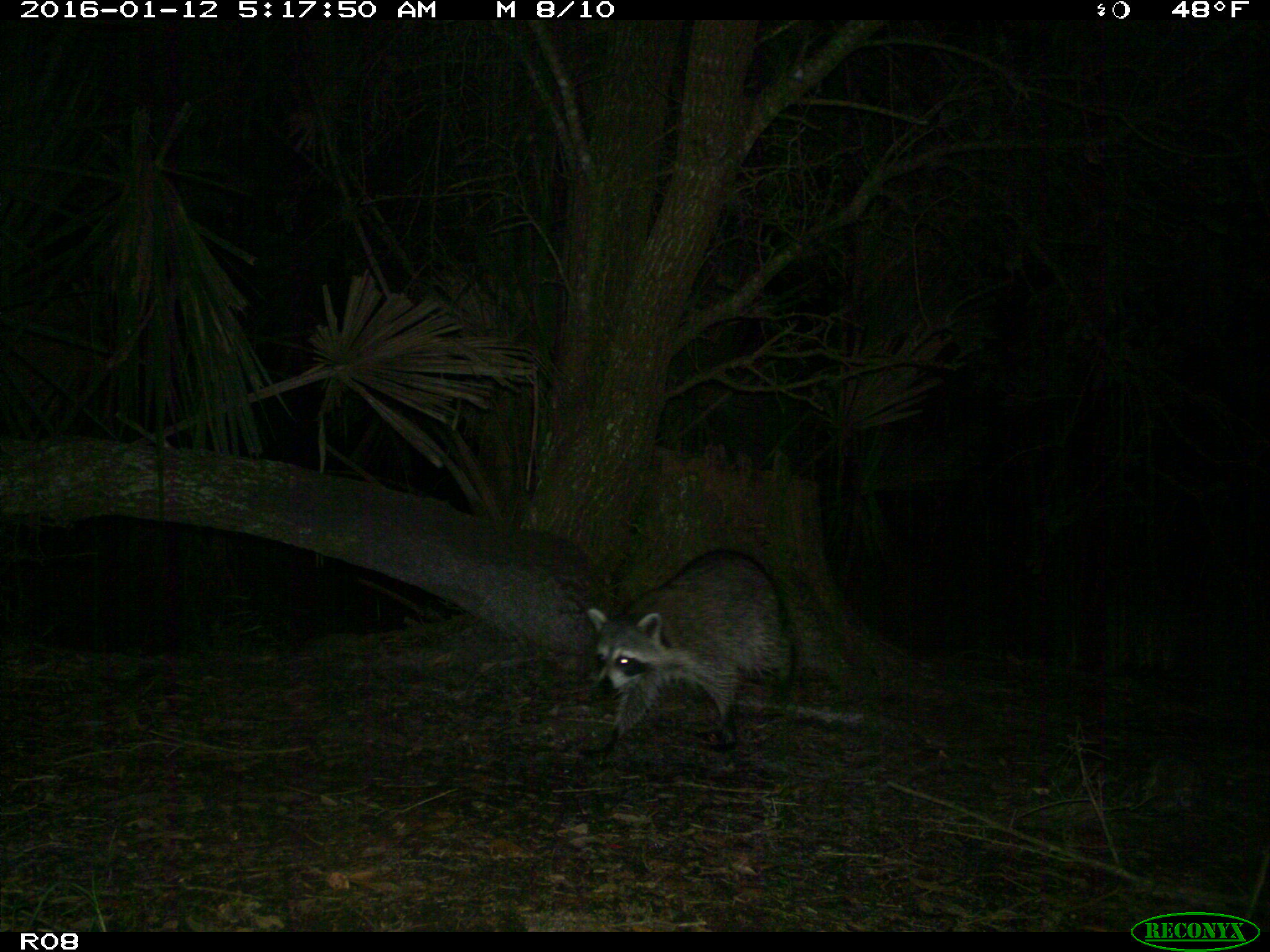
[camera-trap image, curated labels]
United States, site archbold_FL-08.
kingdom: Animalia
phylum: Chordata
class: Mammalia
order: Carnivora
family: Procyonidae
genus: Procyon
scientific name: Procyon lotor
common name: common raccoon